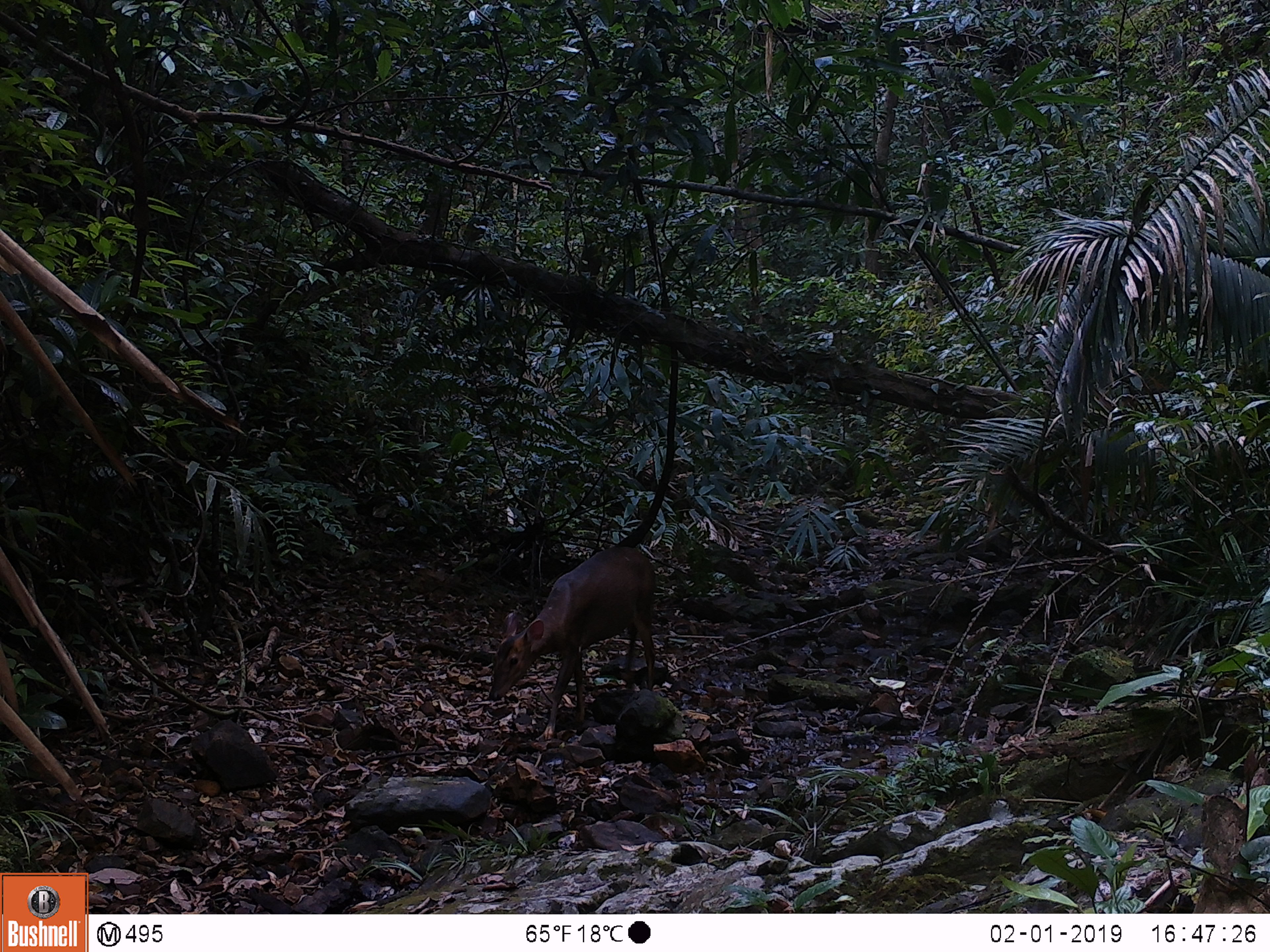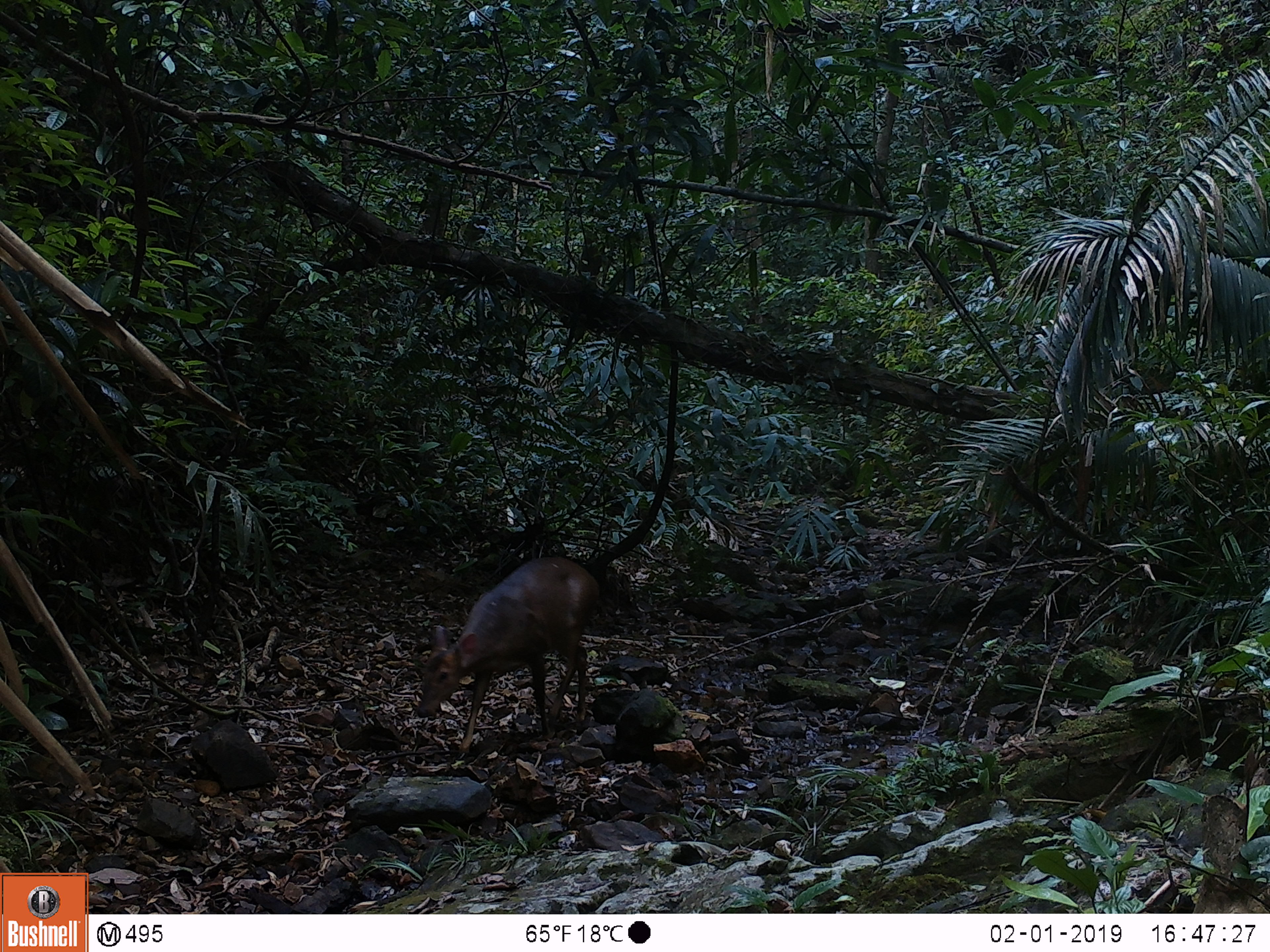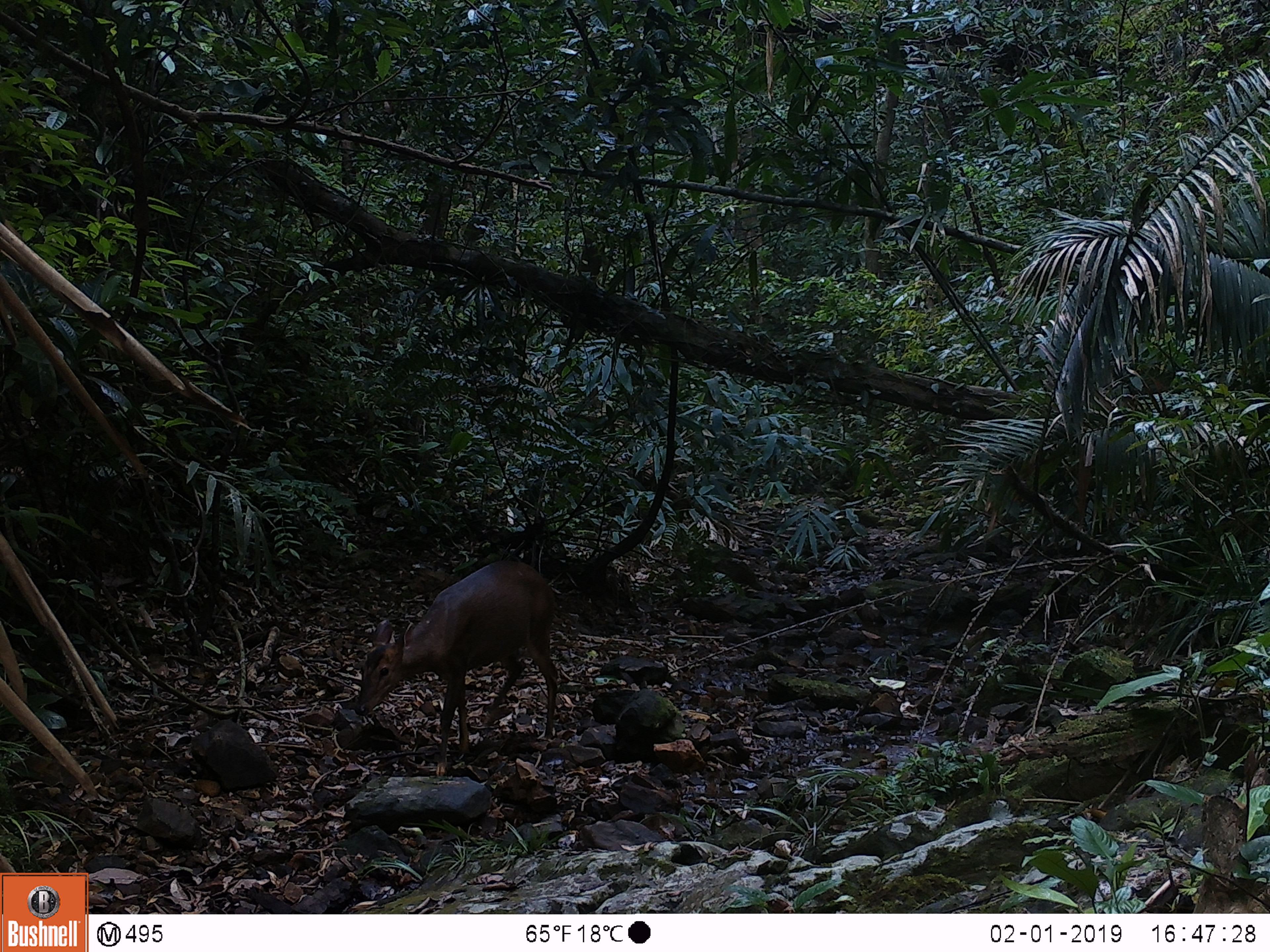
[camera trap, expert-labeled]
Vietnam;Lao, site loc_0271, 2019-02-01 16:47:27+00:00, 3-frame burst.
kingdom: Animalia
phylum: Chordata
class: Mammalia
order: Artiodactyla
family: Cervidae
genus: Muntiacus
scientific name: Muntiacus vuquangensis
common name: large-antlered muntjac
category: large antlered muntjac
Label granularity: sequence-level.